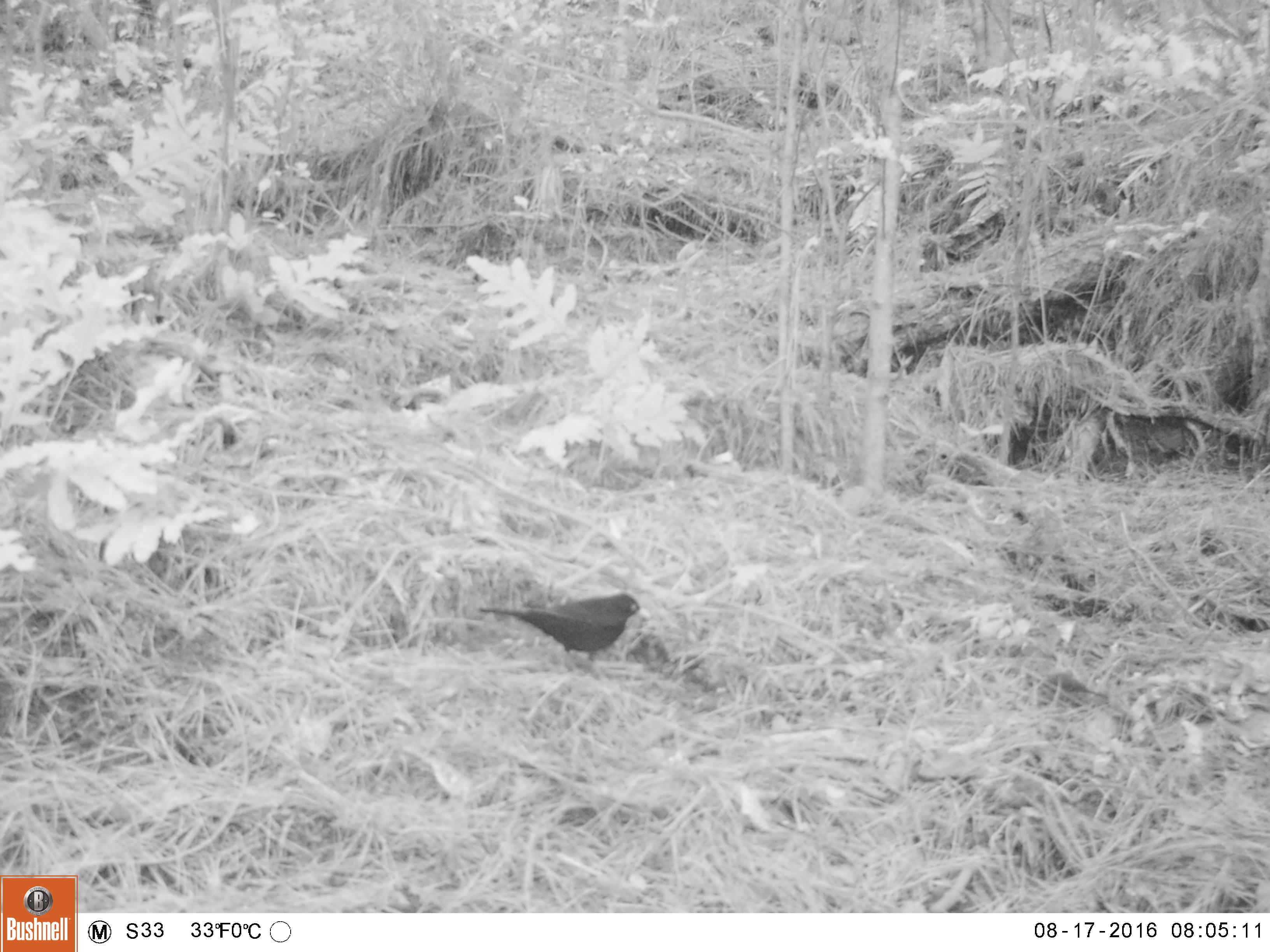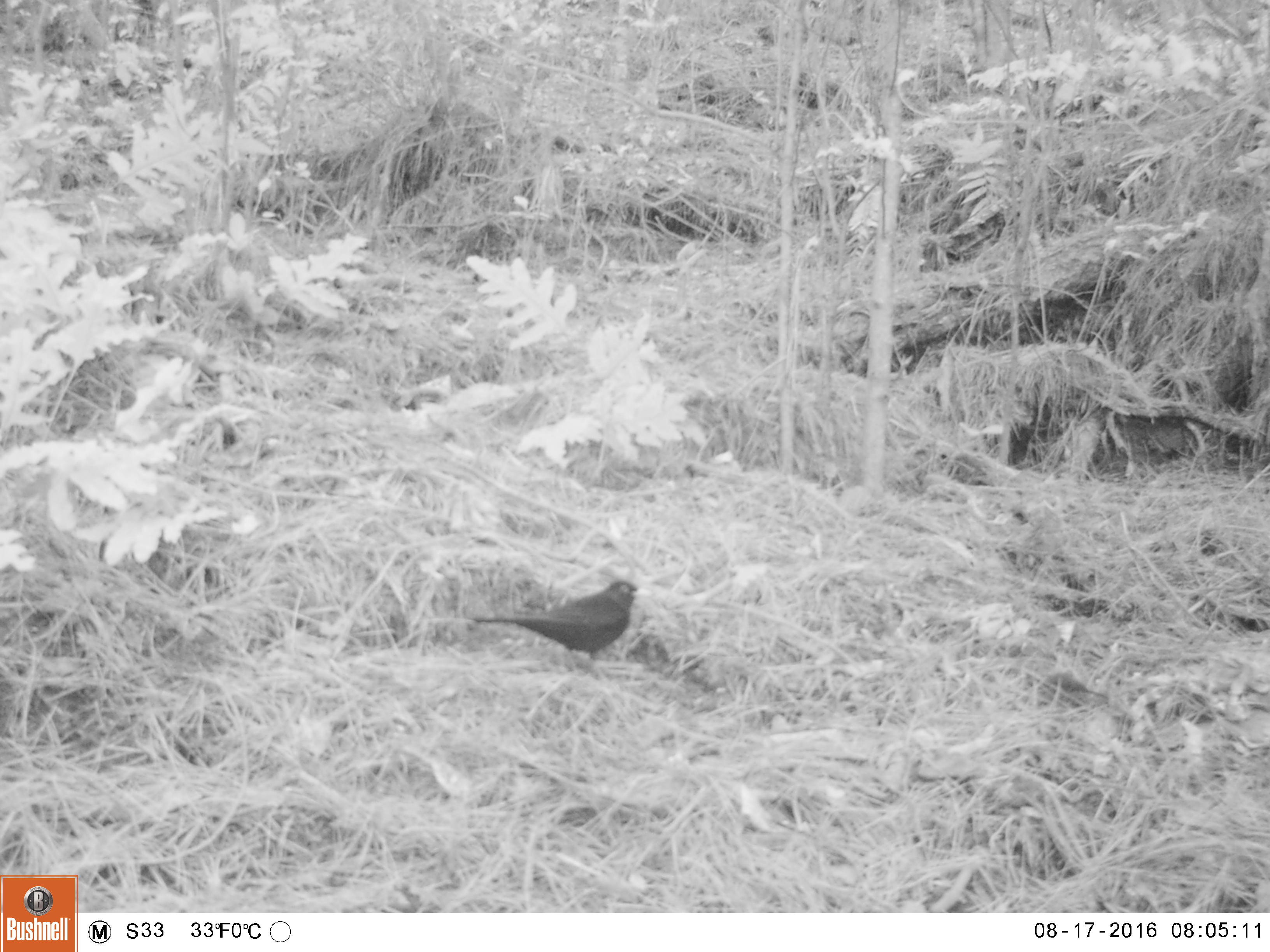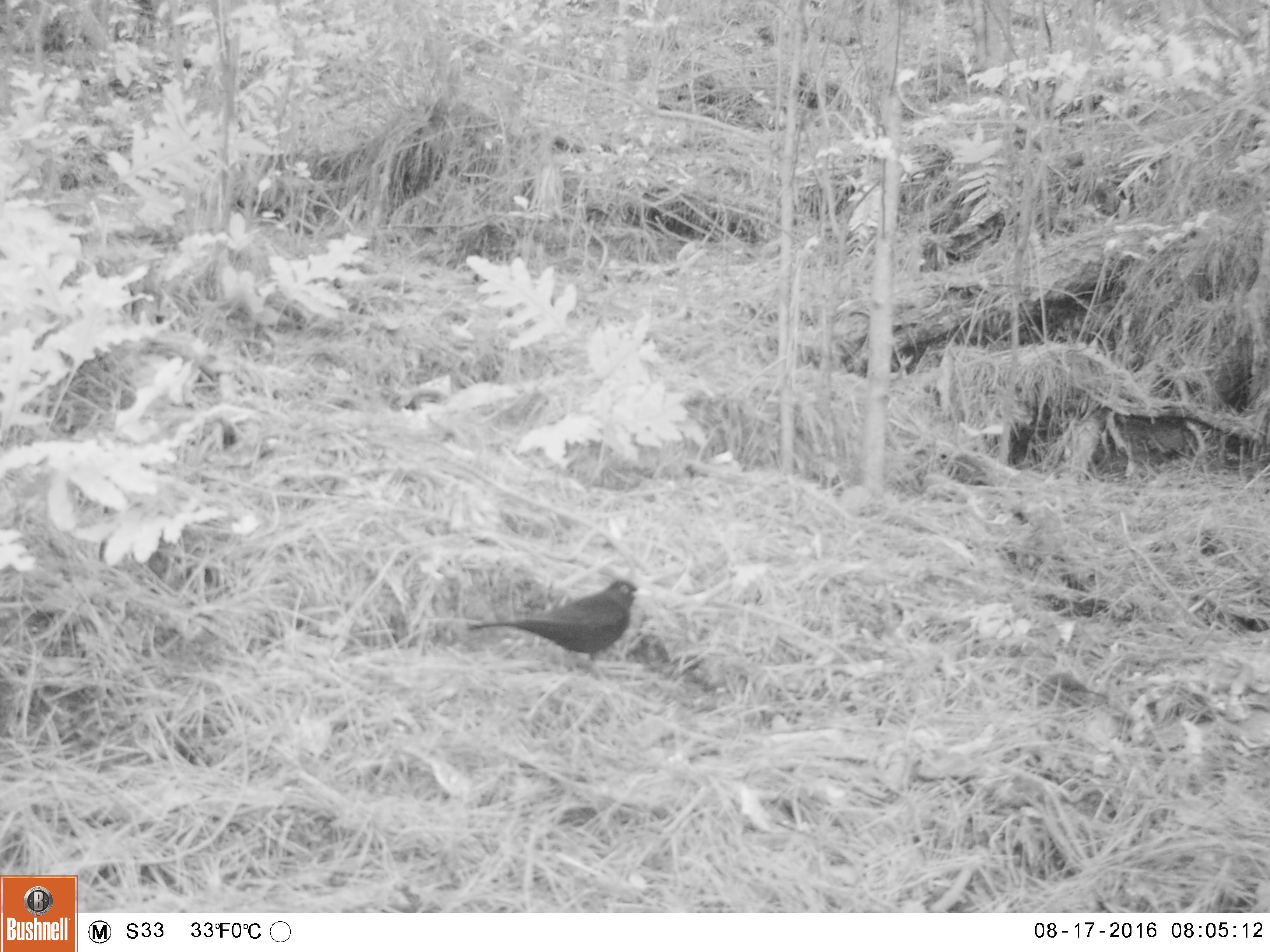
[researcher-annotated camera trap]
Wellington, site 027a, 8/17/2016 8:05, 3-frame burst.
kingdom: Animalia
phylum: Chordata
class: Aves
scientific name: Aves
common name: bird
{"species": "bird (Aves)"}